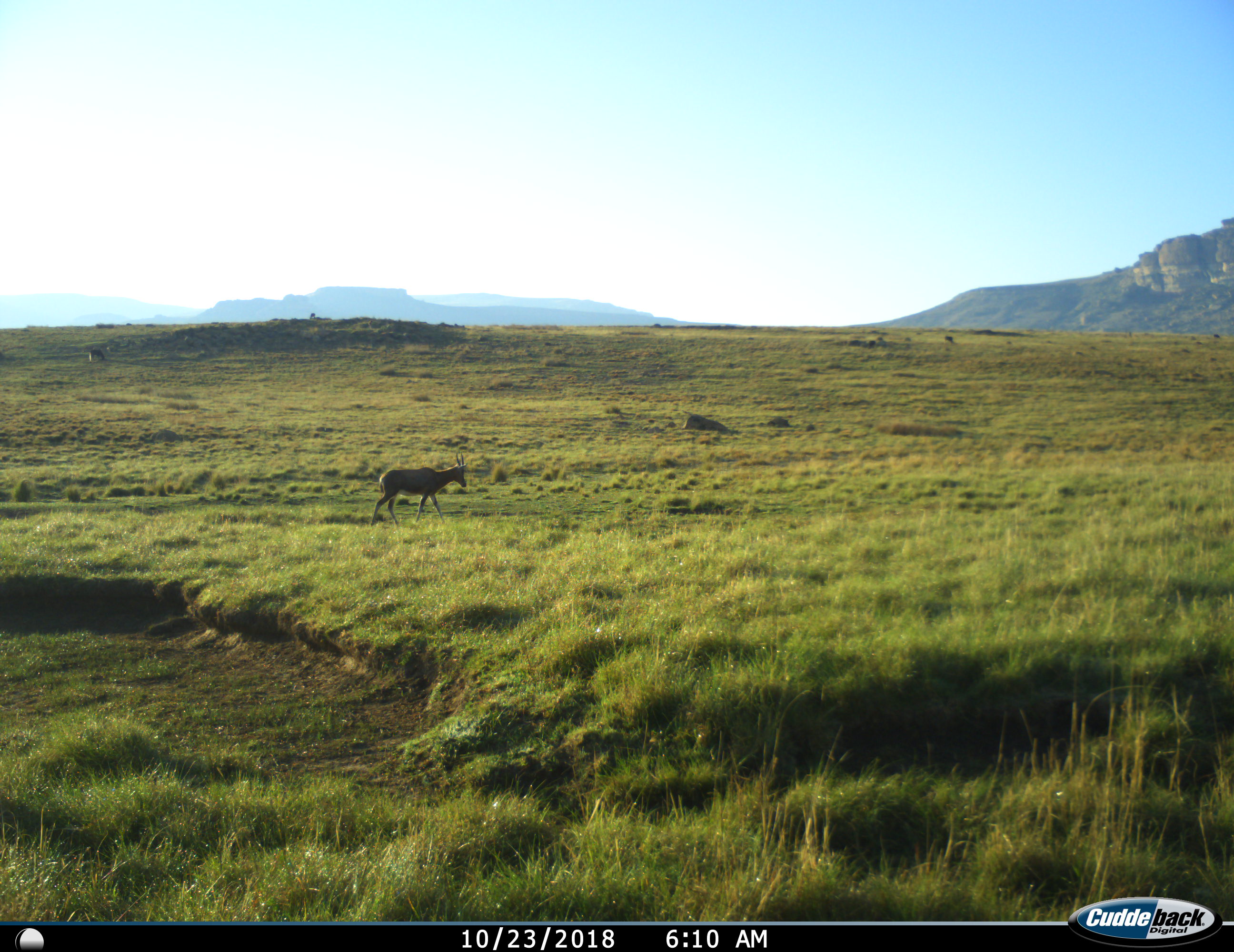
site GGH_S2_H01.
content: unidentified animal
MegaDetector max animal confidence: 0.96